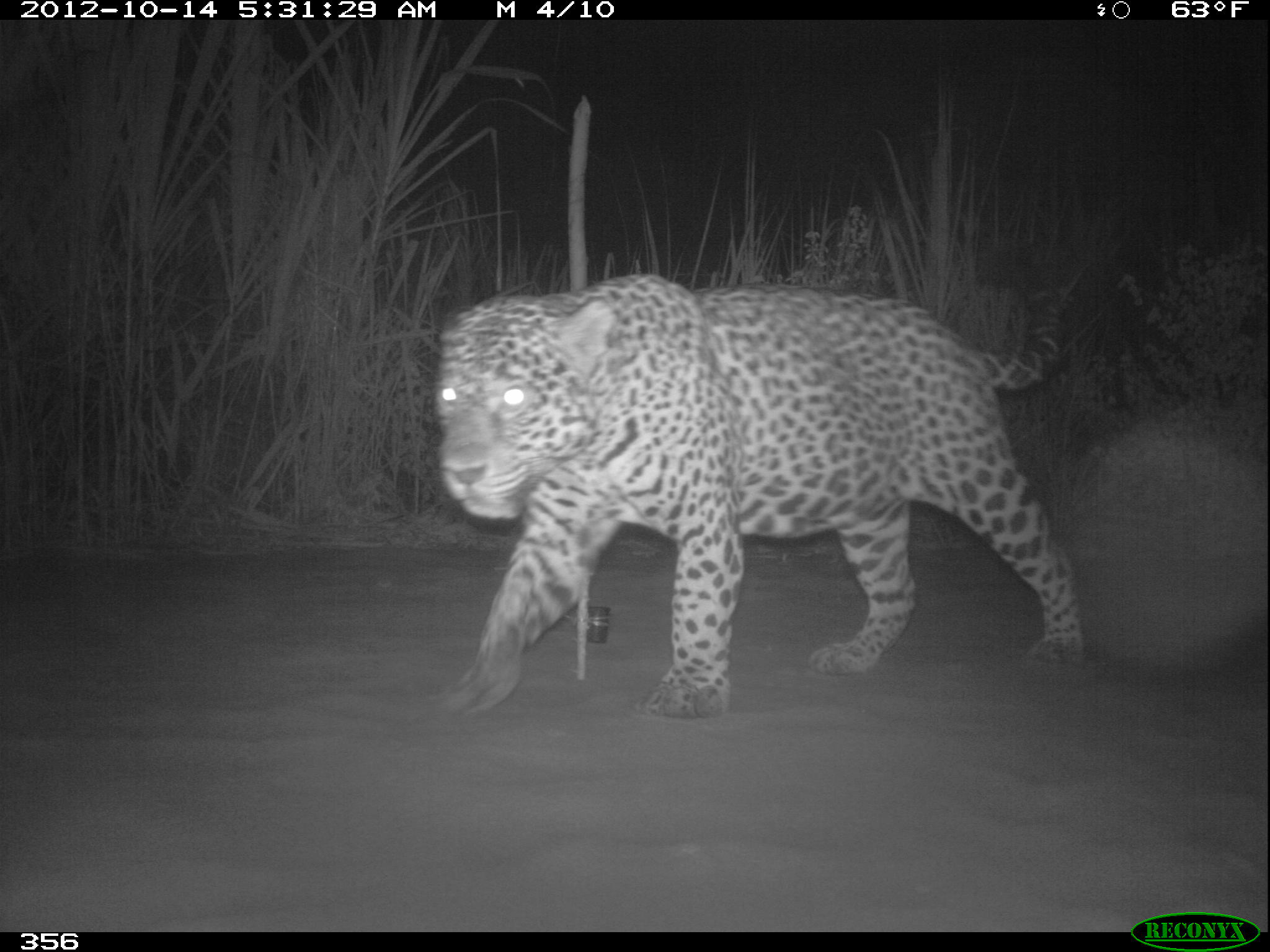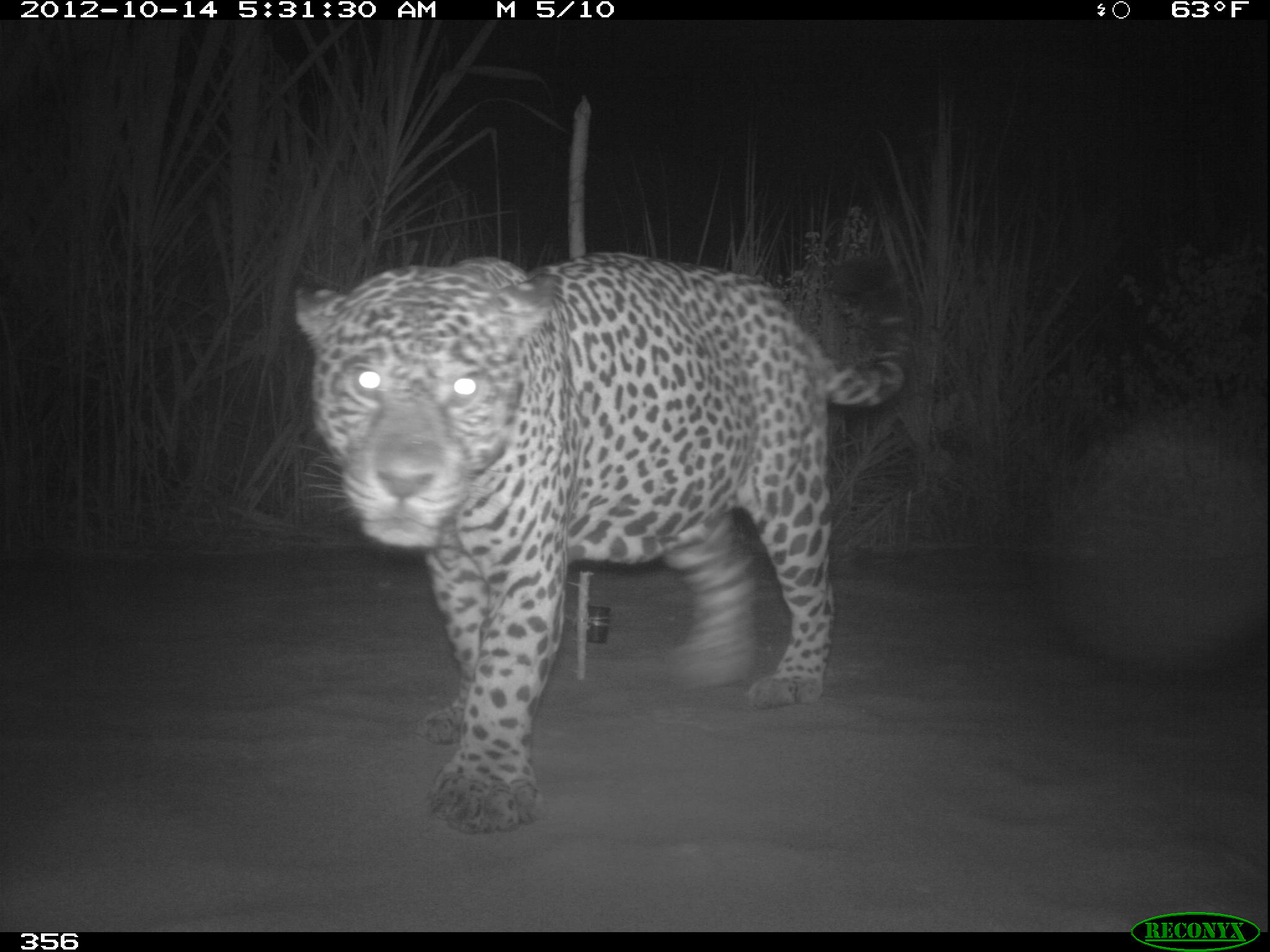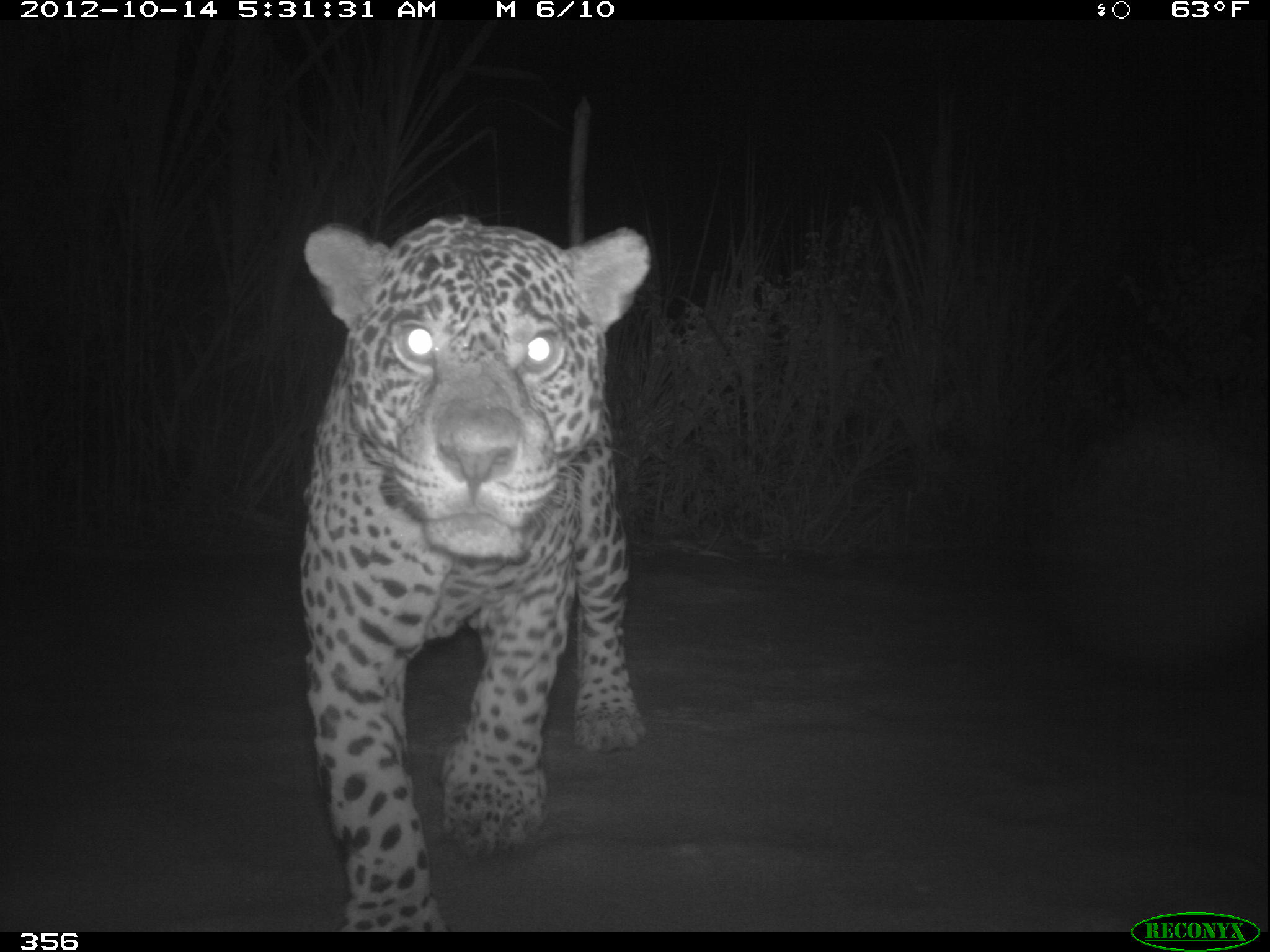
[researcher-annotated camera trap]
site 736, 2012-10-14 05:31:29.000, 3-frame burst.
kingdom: Animalia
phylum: Chordata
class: Mammalia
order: Carnivora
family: Felidae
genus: Panthera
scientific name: Panthera onca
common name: jaguar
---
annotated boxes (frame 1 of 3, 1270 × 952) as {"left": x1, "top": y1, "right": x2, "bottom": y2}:
panthera onca: {"left": 432, "top": 260, "right": 1085, "bottom": 720}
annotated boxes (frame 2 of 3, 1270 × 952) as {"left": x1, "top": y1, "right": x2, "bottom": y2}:
panthera onca: {"left": 291, "top": 251, "right": 915, "bottom": 833}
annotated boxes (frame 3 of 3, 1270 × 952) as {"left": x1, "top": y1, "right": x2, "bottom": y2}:
panthera onca: {"left": 301, "top": 213, "right": 652, "bottom": 932}